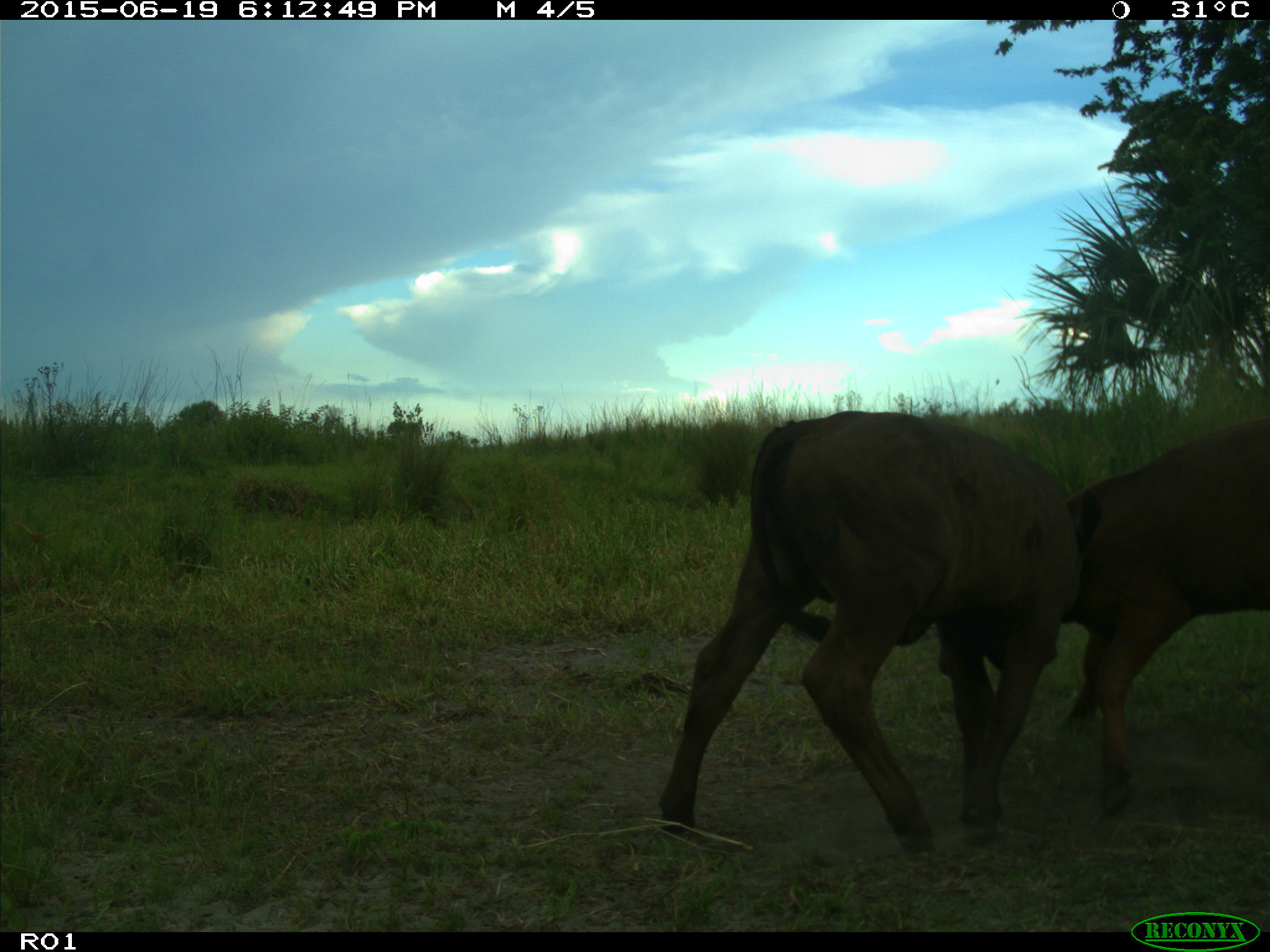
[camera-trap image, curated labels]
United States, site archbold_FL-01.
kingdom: Animalia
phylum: Chordata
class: Mammalia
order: Artiodactyla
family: Bovidae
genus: Bos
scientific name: Bos taurus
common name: domestic cow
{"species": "Bos taurus (domestic cow)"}